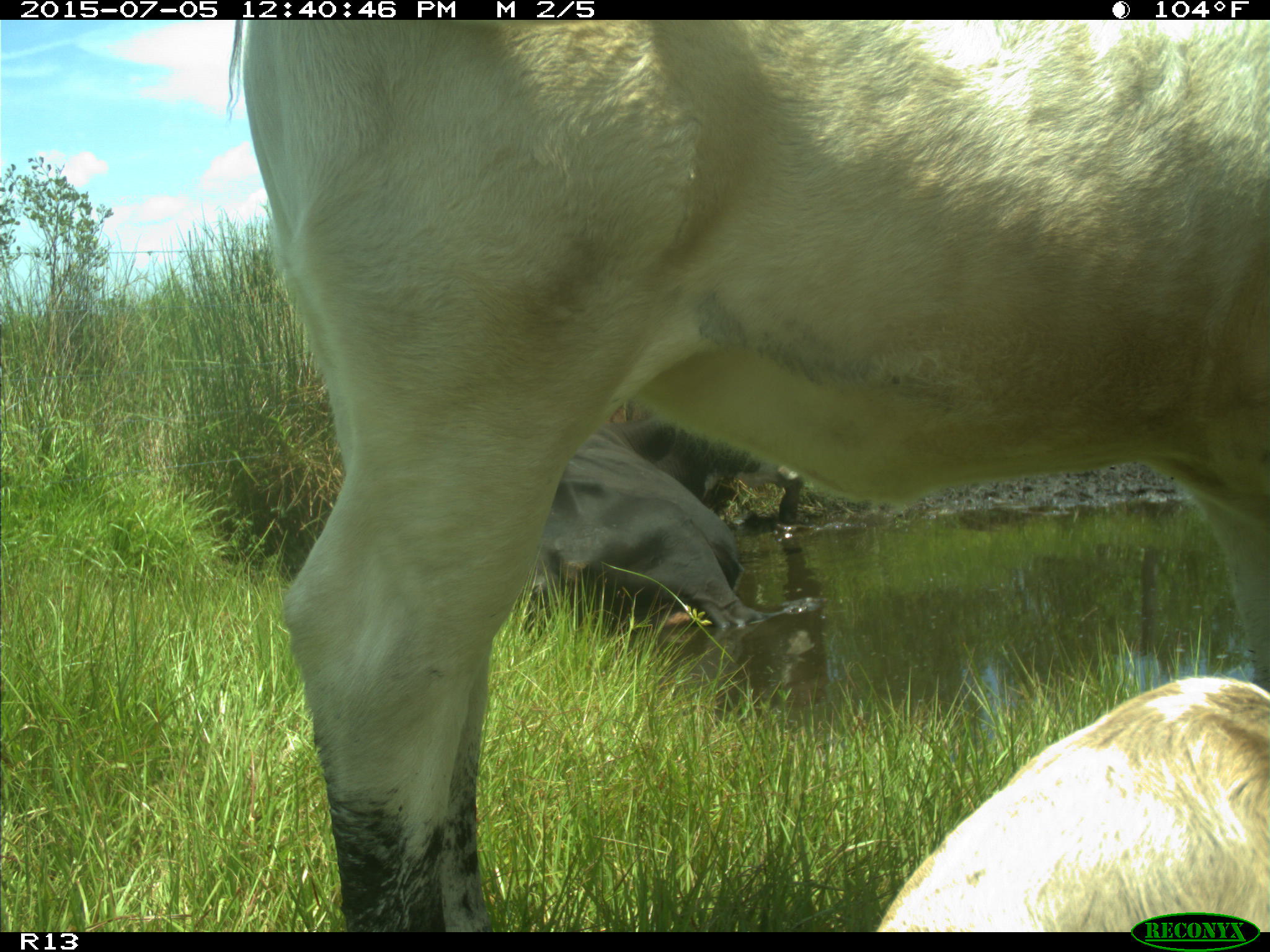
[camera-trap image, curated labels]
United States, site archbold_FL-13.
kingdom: Animalia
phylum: Chordata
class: Mammalia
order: Artiodactyla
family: Bovidae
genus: Bos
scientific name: Bos taurus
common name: domestic cow